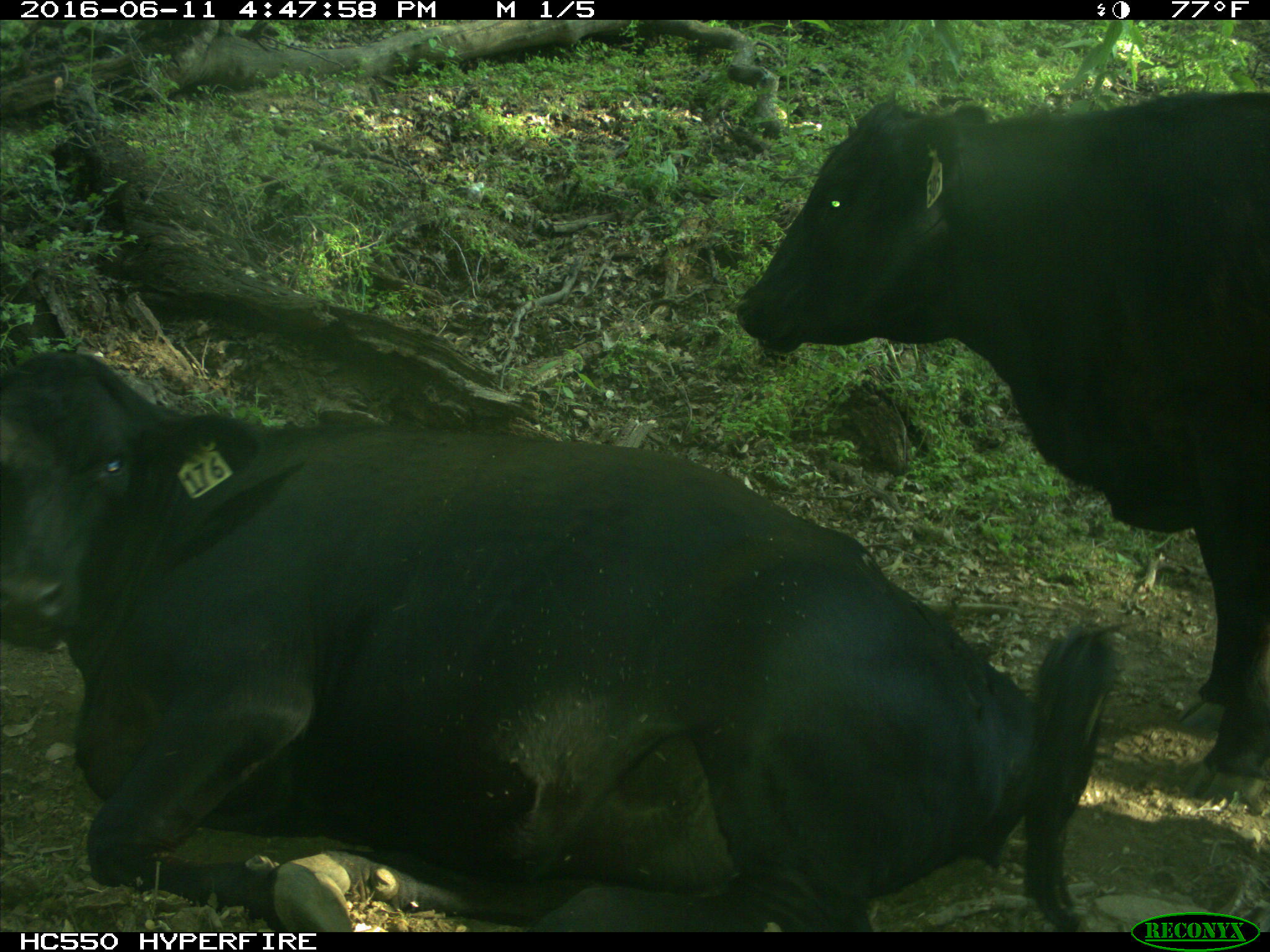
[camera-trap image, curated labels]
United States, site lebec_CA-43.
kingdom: Animalia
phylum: Chordata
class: Mammalia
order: Artiodactyla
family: Bovidae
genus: Bos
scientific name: Bos taurus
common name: domestic cow